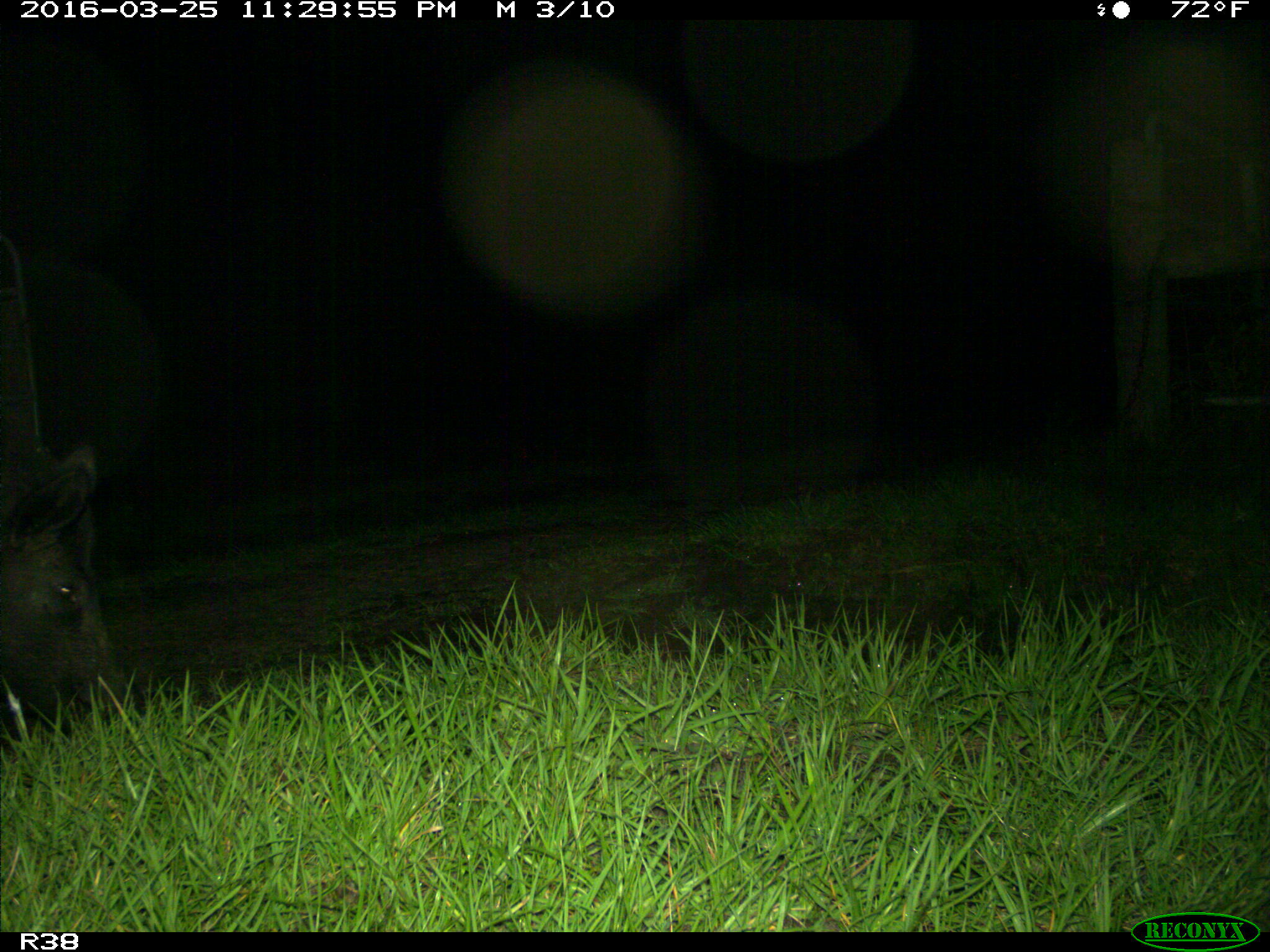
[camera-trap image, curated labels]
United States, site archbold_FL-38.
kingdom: Animalia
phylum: Chordata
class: Mammalia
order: Artiodactyla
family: Suidae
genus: Sus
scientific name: Sus scrofa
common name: wild boar